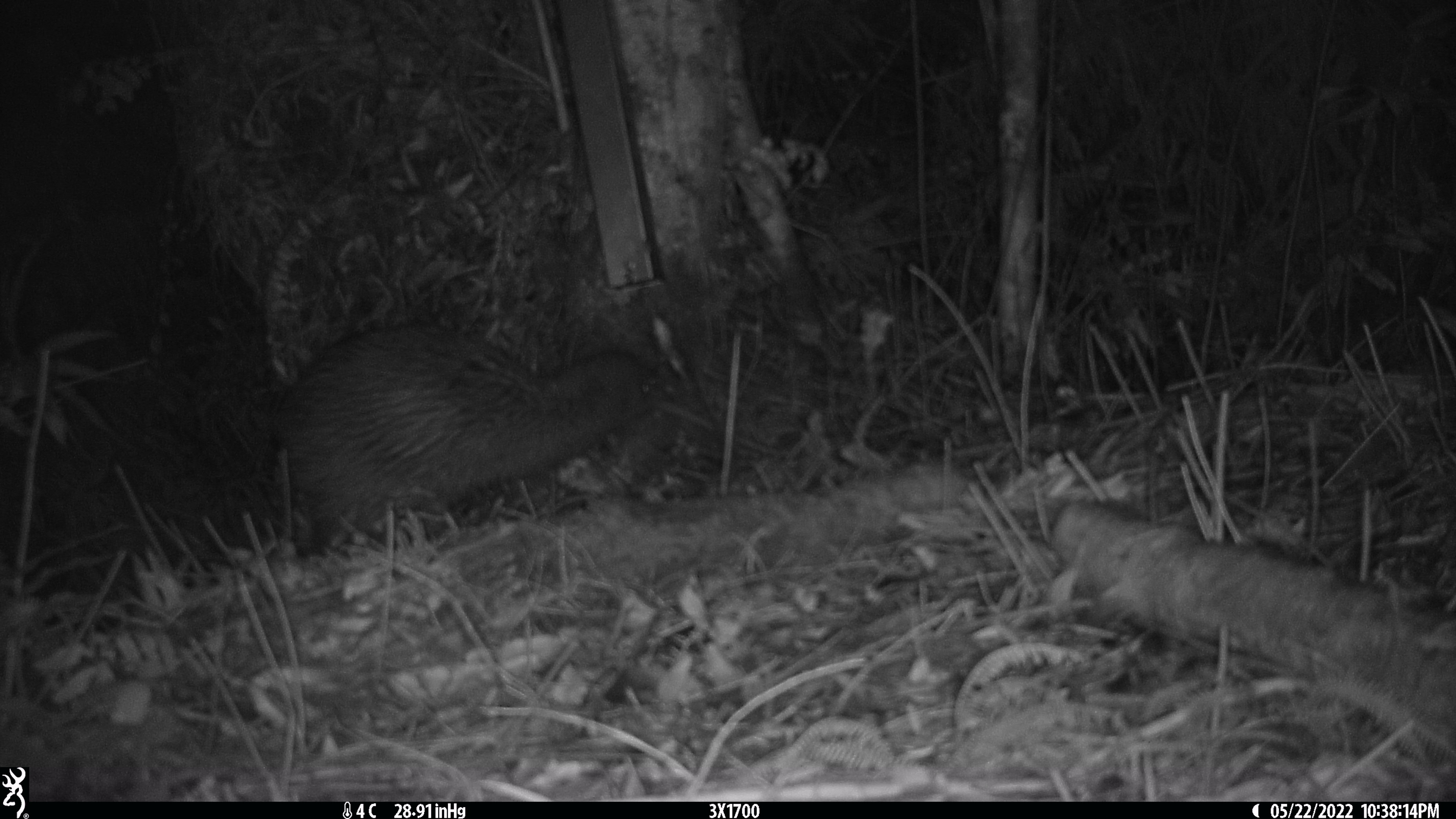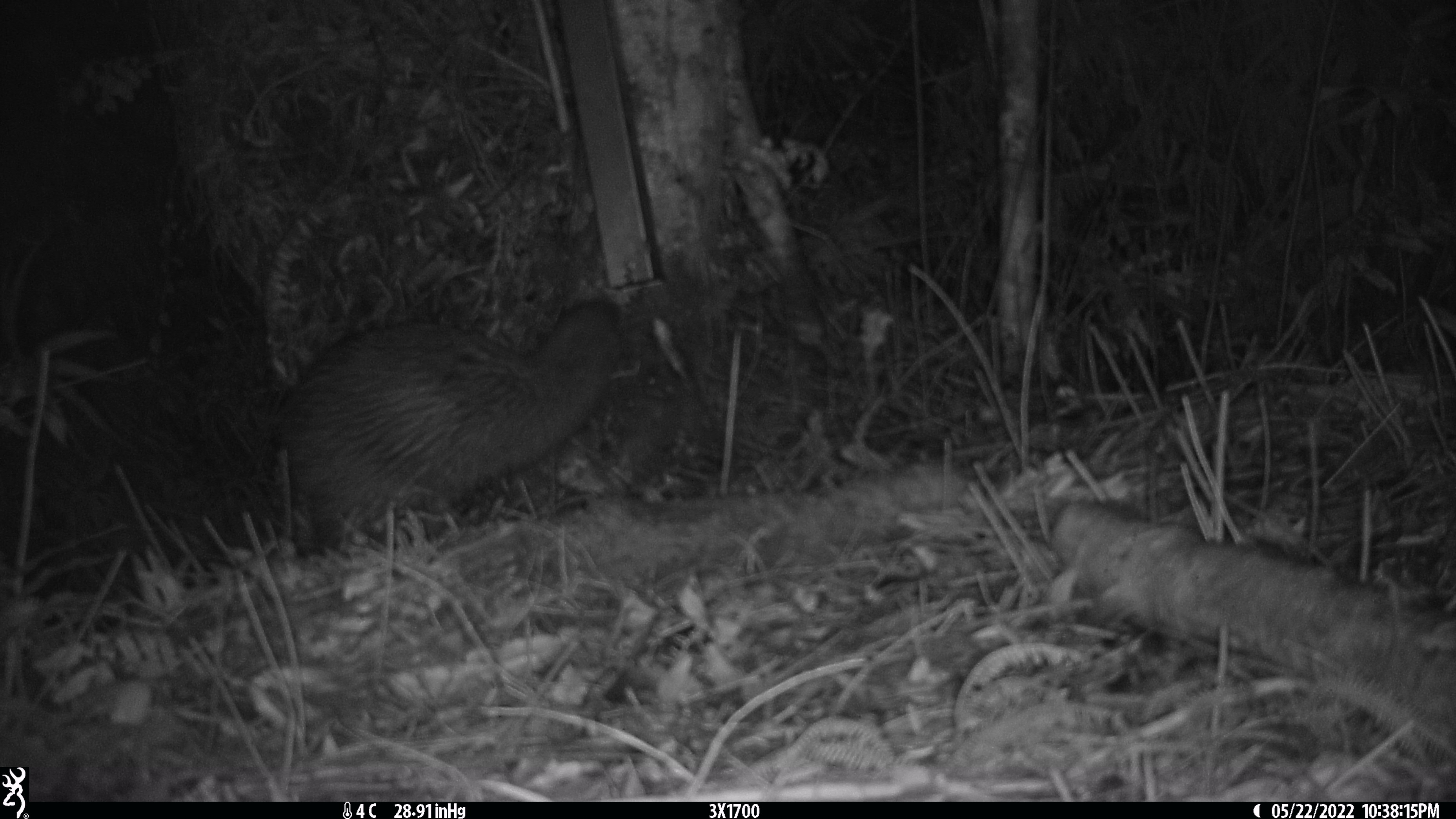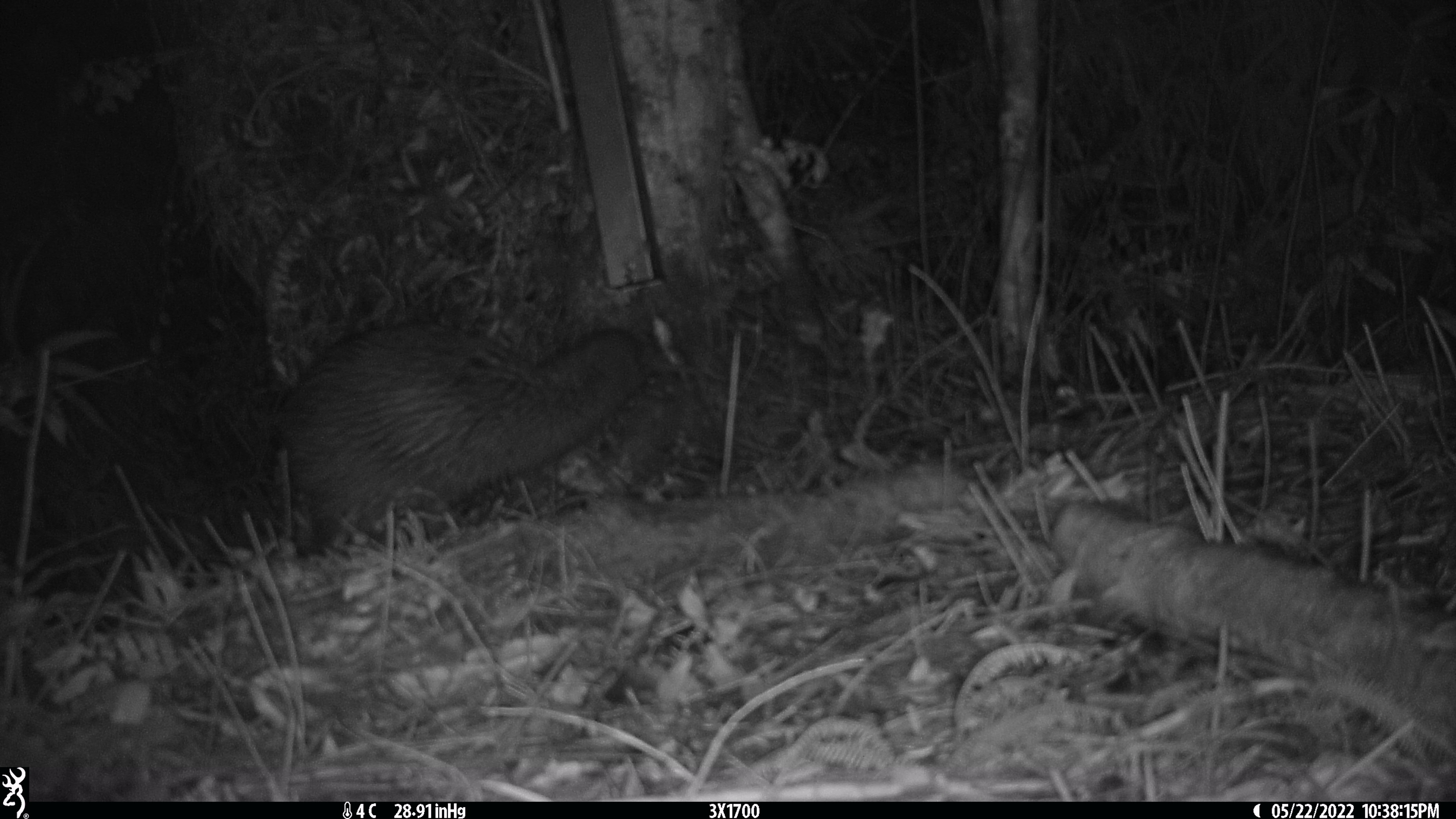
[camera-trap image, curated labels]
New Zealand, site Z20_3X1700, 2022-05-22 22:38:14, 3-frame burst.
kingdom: Animalia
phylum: Chordata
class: Aves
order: Apterygiformes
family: Apterygidae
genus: Apteryx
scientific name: Apteryx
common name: kiwi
Kiwi (Apteryx).